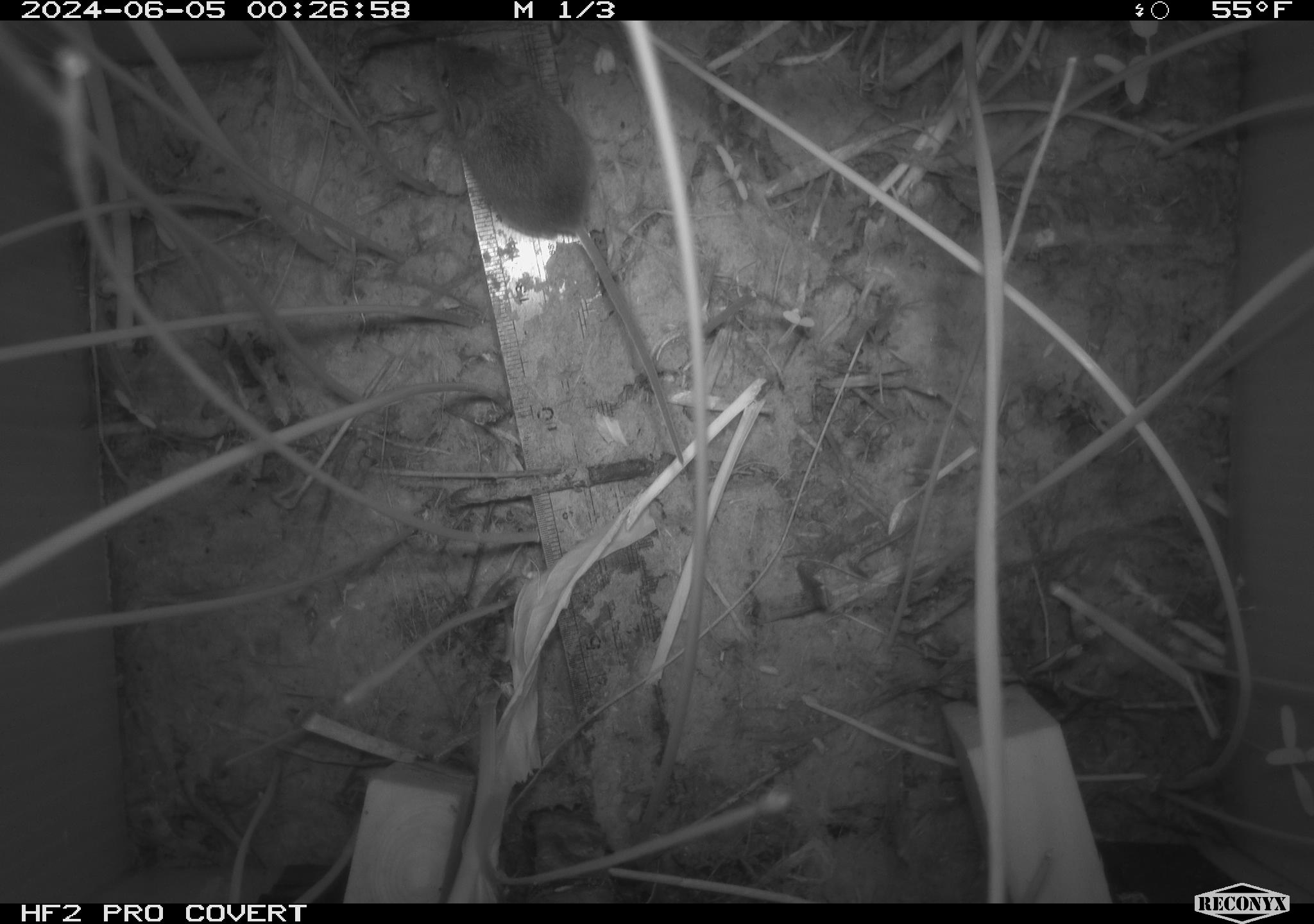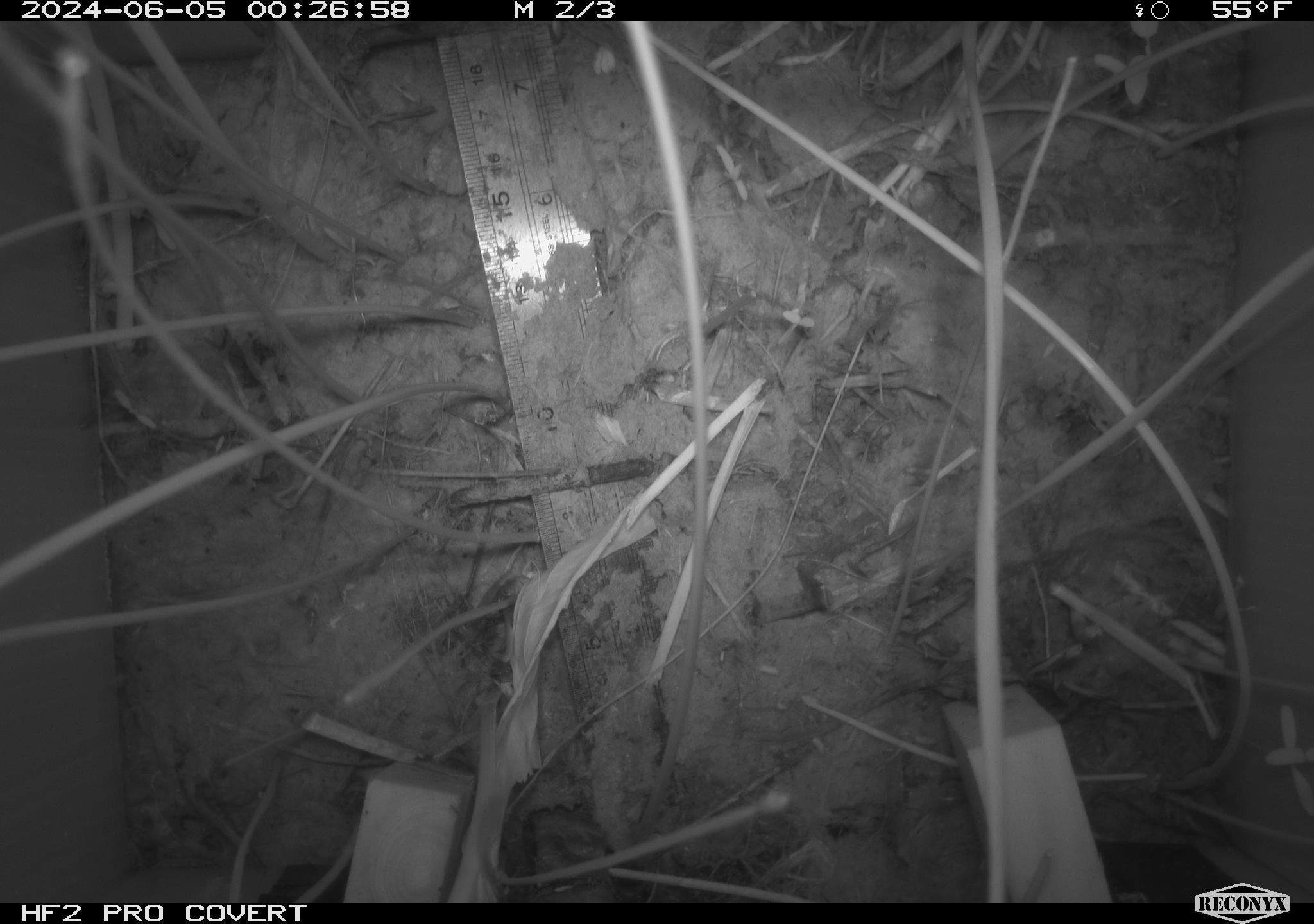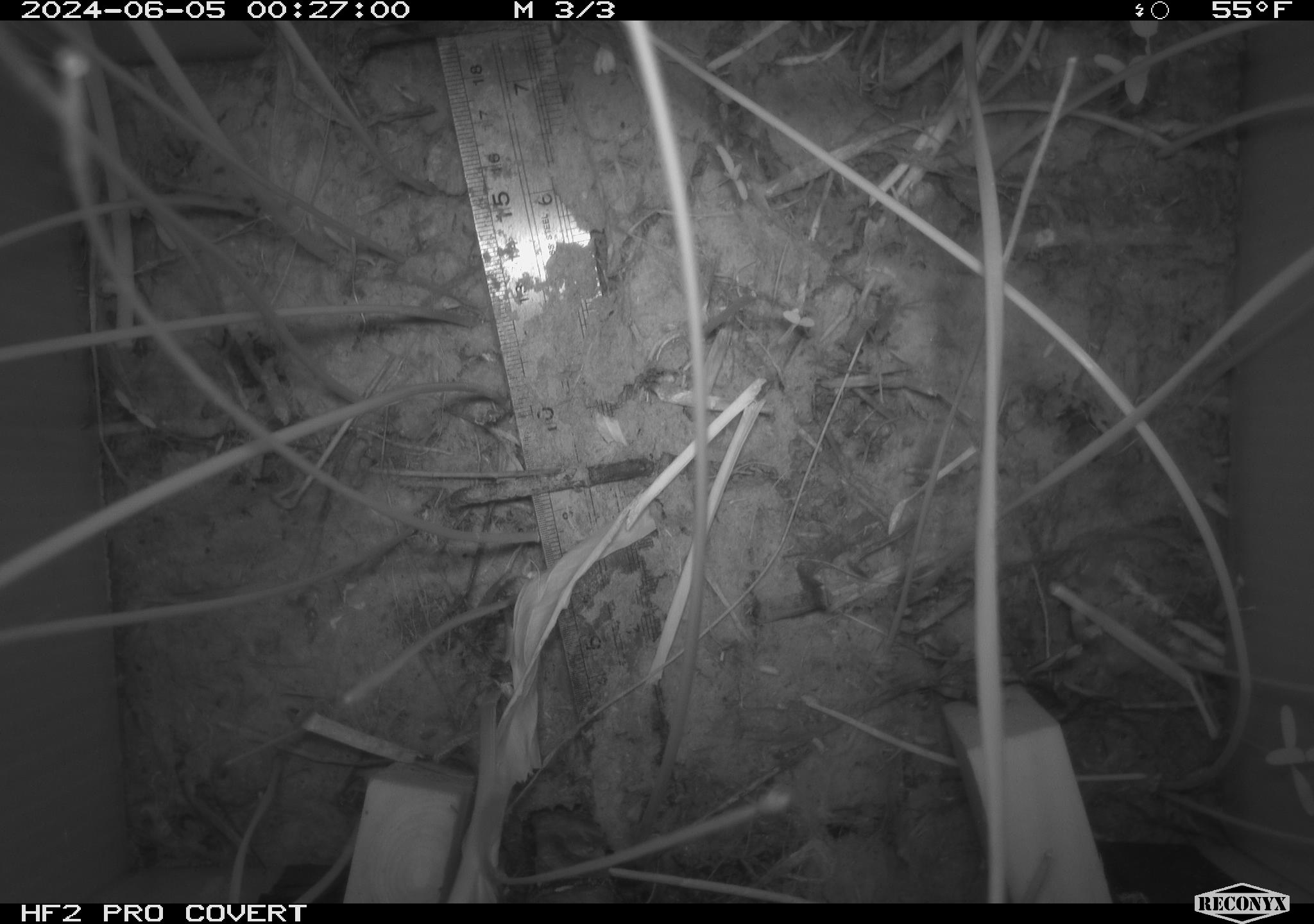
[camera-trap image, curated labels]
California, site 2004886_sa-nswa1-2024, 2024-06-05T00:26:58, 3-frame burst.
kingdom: Animalia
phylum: Chordata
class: Mammalia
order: Rodentia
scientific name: Rodentia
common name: rodent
Rodent (Rodentia).